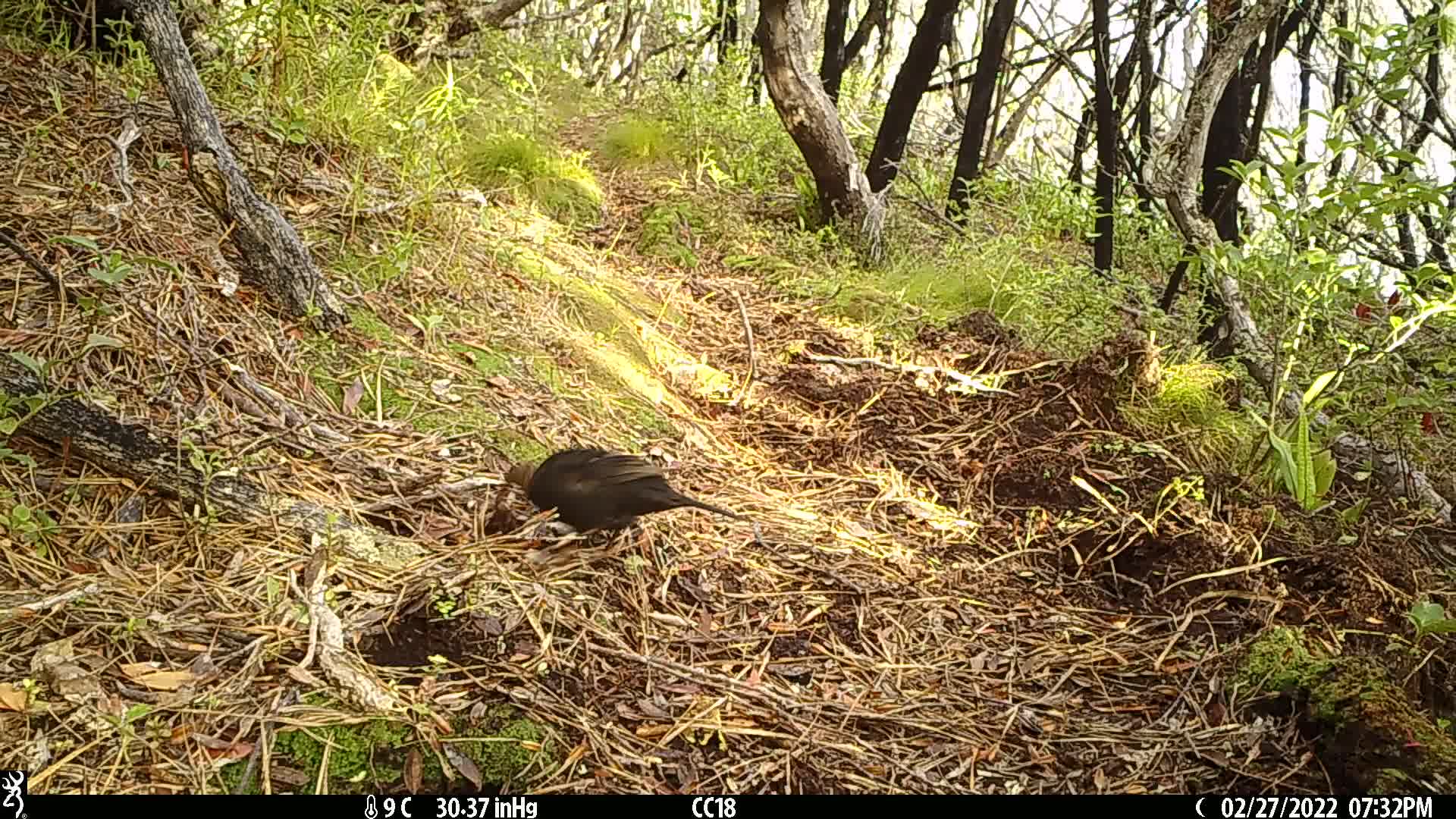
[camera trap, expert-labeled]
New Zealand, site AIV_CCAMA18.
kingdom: Animalia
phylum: Chordata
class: Aves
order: Passeriformes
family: Turdidae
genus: Turdus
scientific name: Turdus merula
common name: eurasian blackbird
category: blackbird